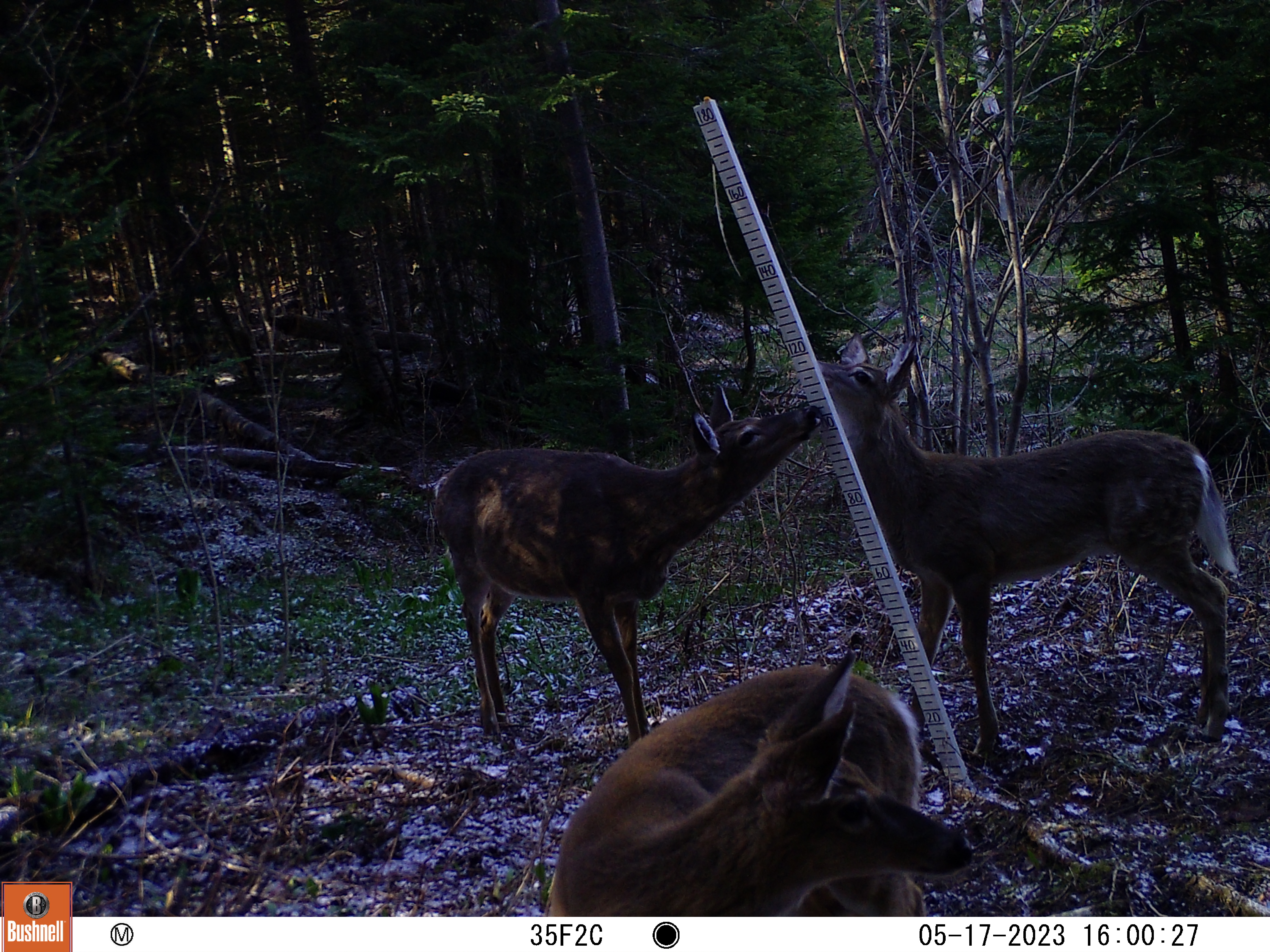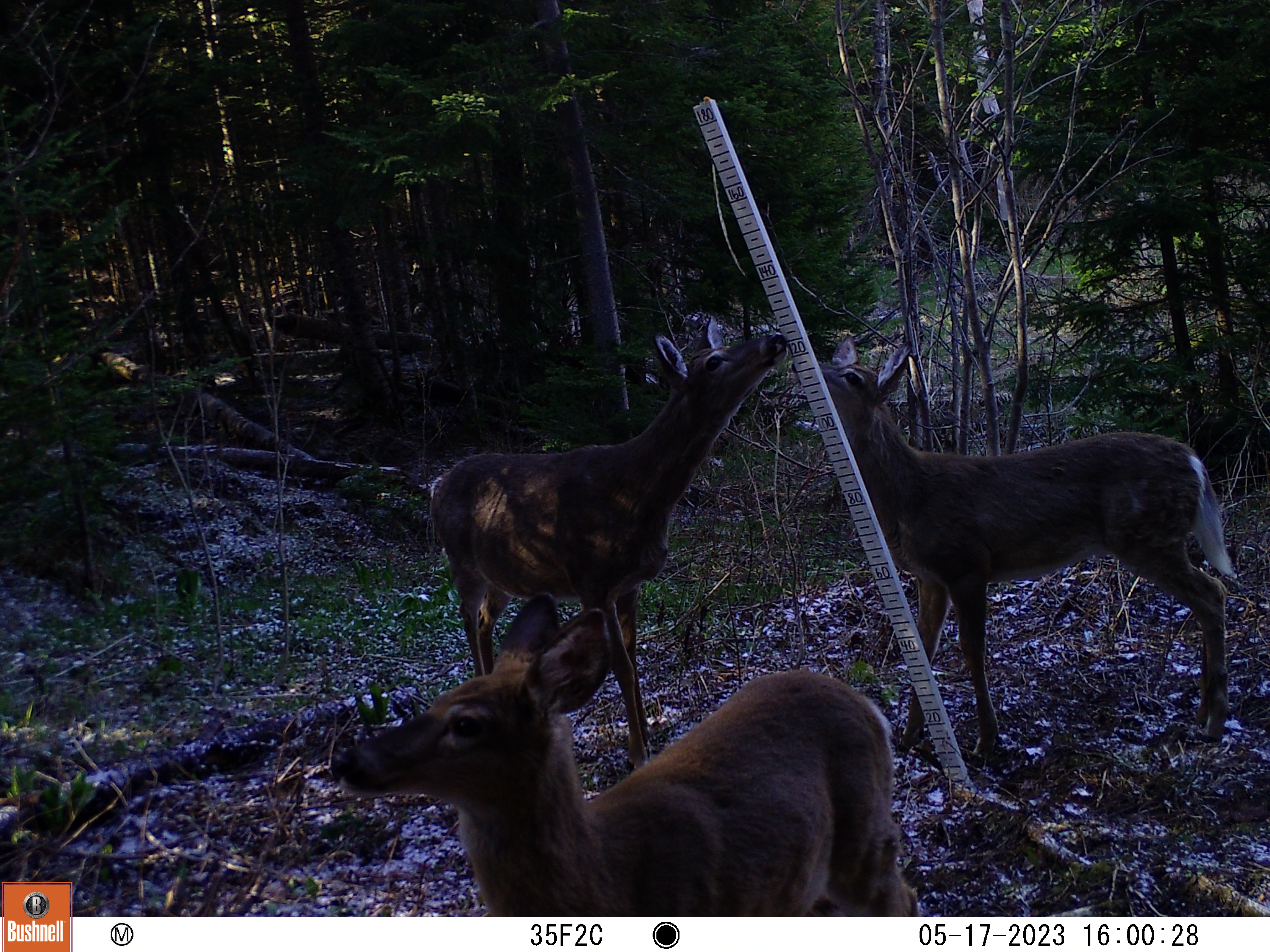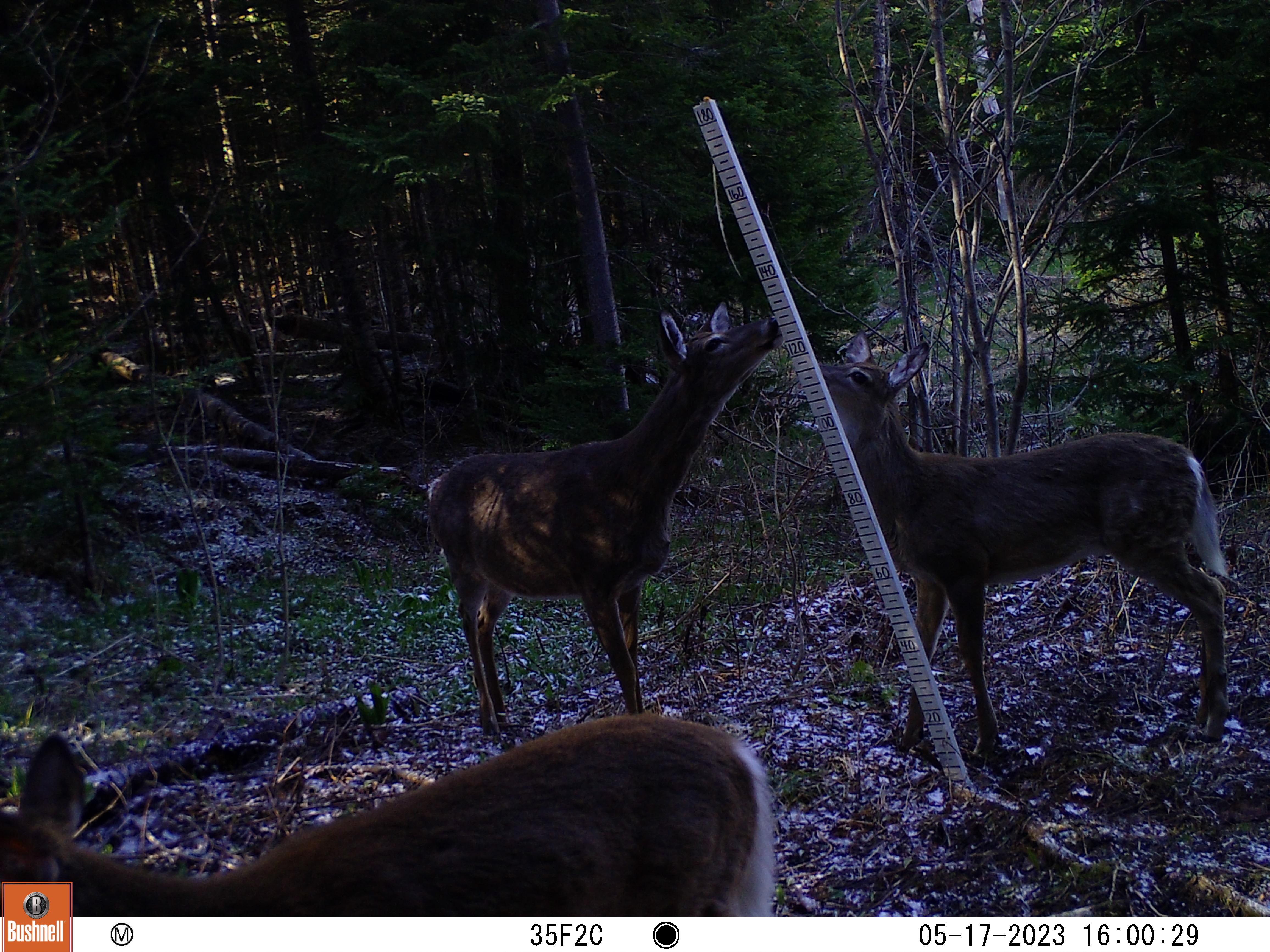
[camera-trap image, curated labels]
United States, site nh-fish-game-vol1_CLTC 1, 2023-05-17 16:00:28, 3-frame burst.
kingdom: Animalia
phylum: Chordata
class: Mammalia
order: Artiodactyla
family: Cervidae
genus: Odocoileus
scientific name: Odocoileus virginianus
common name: white-tailed deer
White-tailed deer (Odocoileus virginianus).